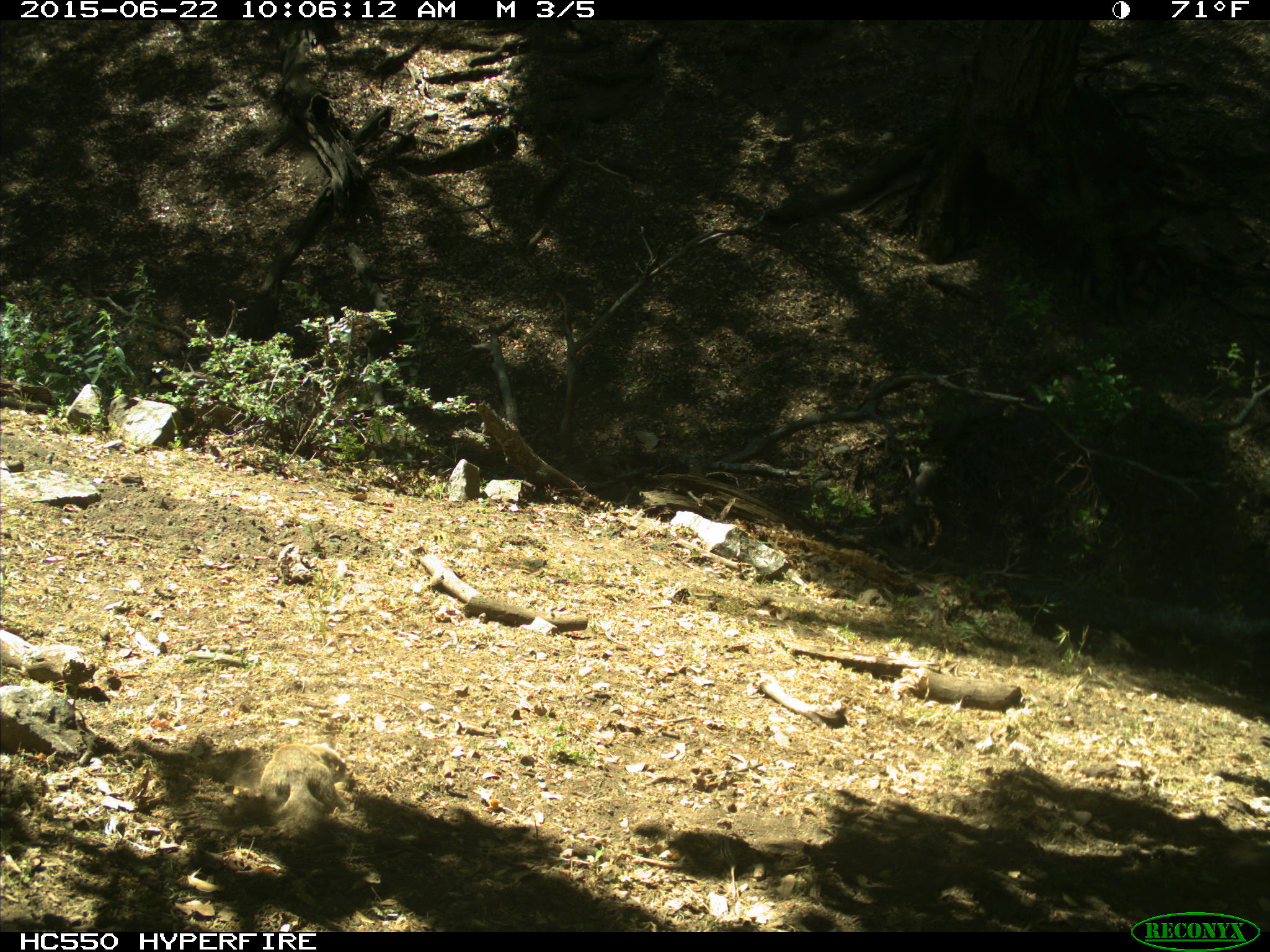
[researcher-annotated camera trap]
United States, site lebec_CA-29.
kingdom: Animalia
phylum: Chordata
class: Mammalia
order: Rodentia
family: Sciuridae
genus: Otospermophilus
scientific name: Otospermophilus beecheyi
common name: california ground squirrel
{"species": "Otospermophilus beecheyi (california ground squirrel)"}